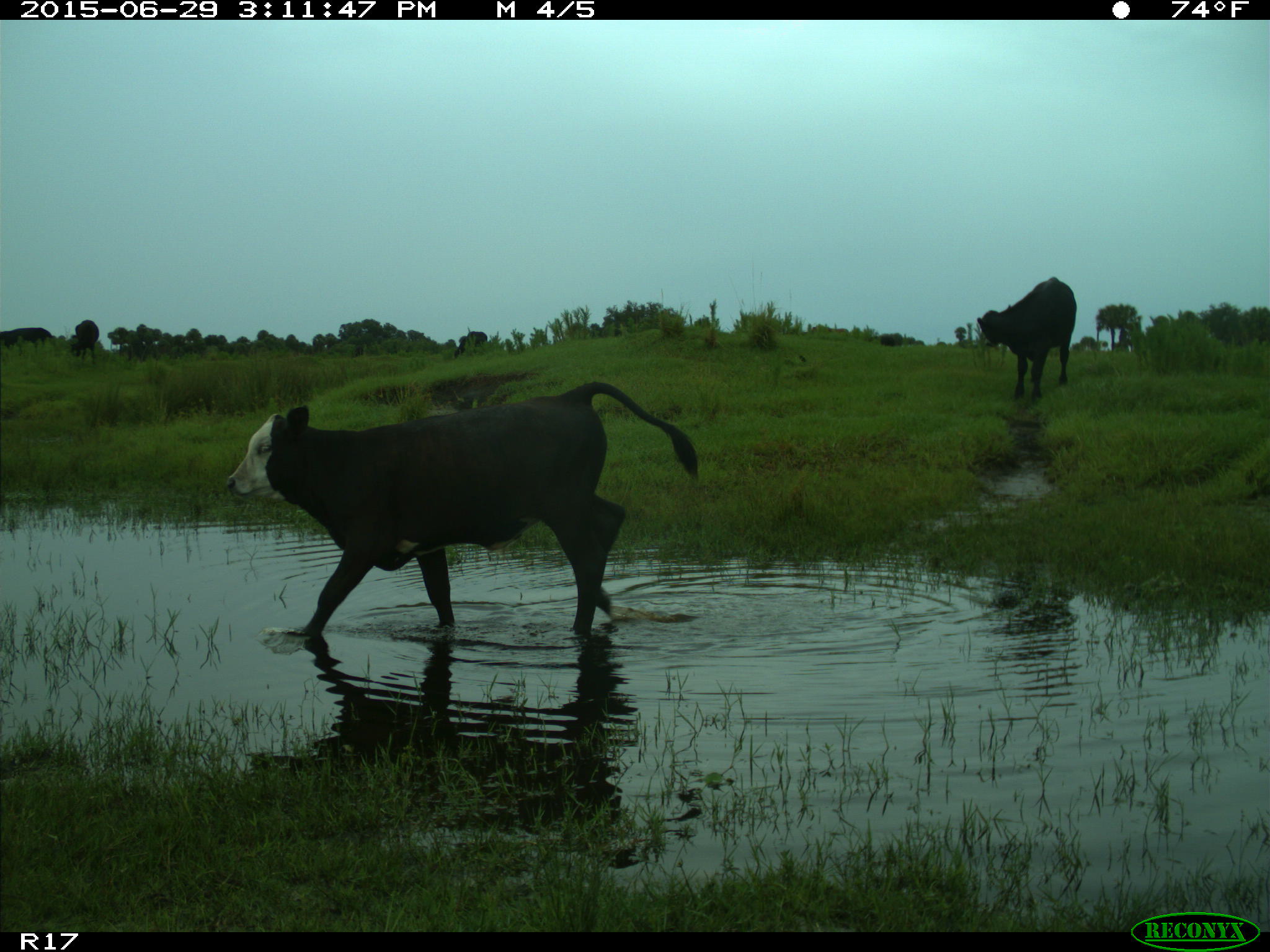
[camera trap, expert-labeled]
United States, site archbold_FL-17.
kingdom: Animalia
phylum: Chordata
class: Mammalia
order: Artiodactyla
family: Bovidae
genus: Bos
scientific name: Bos taurus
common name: domestic cow